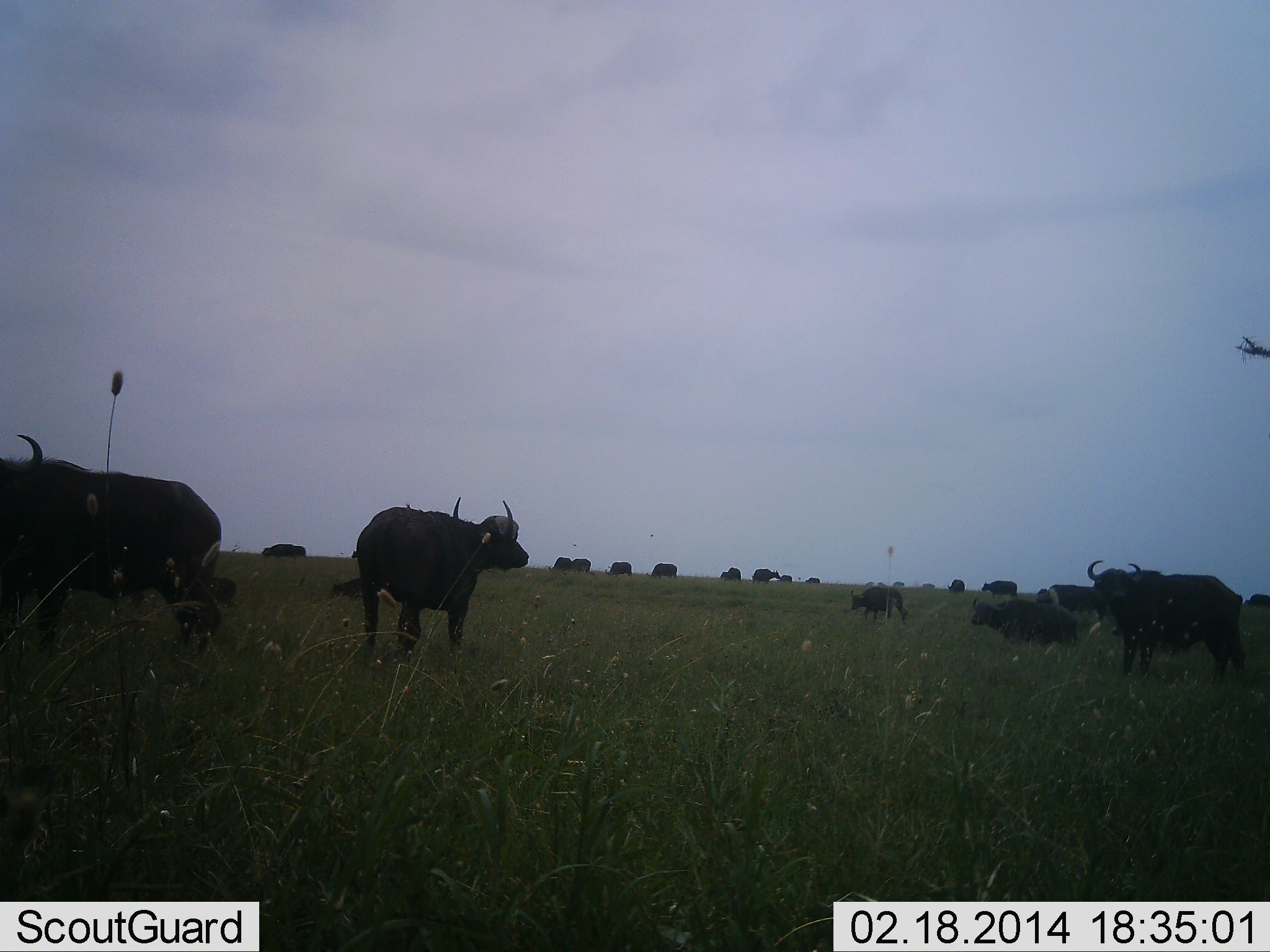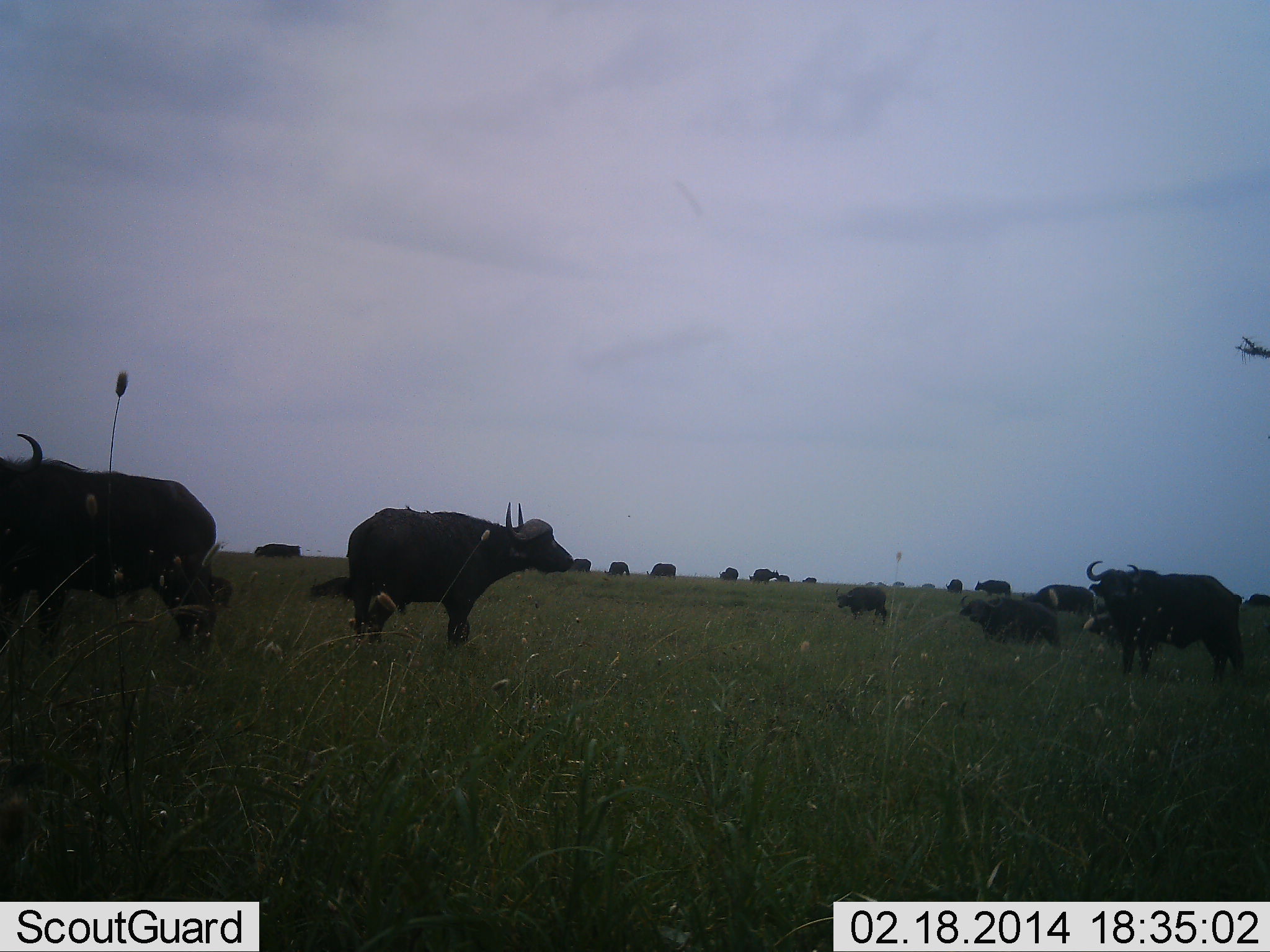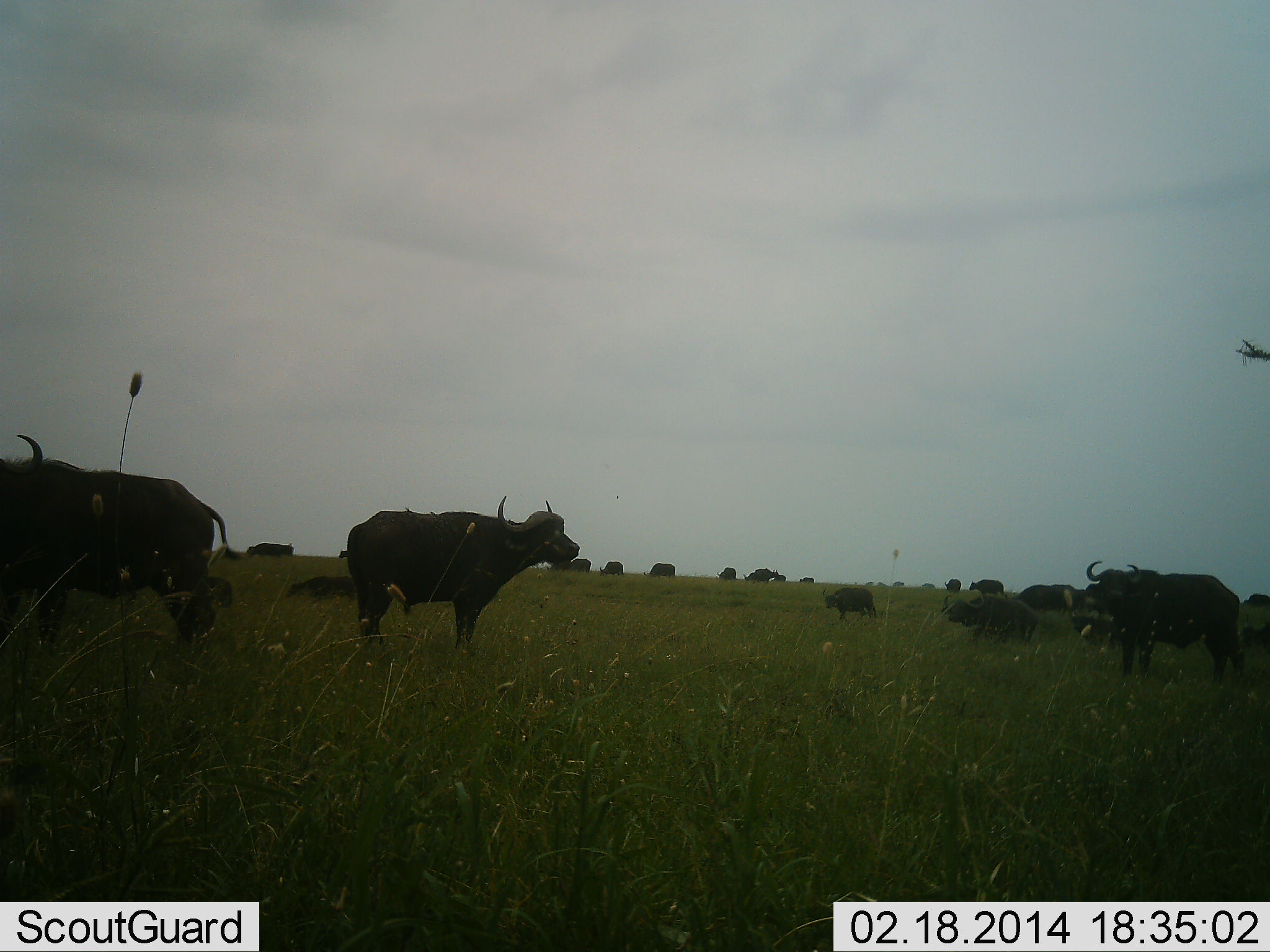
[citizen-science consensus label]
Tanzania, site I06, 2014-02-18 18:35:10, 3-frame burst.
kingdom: Animalia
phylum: Chordata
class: Mammalia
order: Artiodactyla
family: Bovidae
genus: Syncerus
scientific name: Syncerus caffer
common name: cape buffalo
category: buffalo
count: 11-50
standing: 81%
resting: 26%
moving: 55%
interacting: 3%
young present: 10%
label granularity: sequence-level